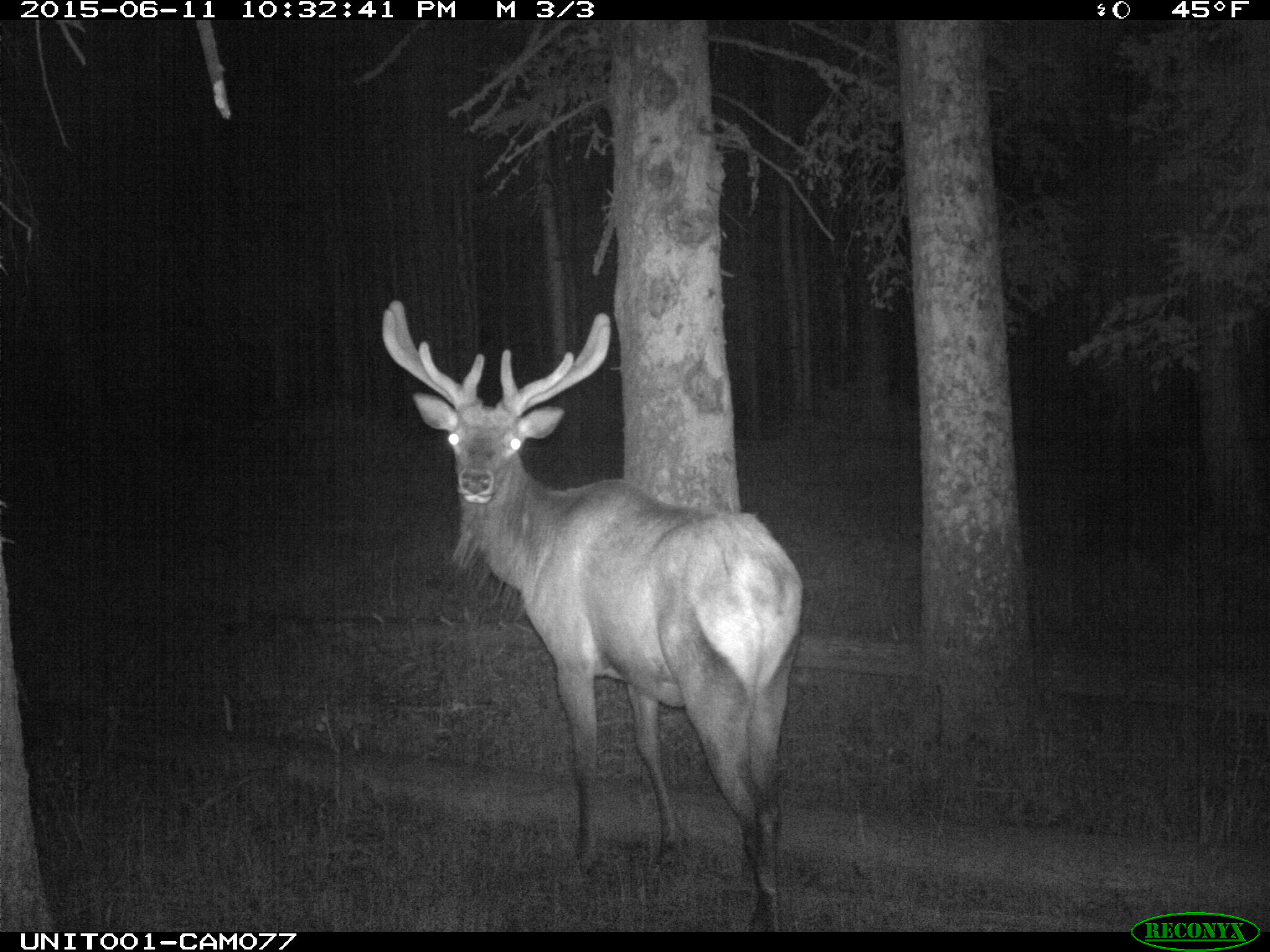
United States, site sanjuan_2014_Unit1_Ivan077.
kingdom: Animalia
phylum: Chordata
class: Mammalia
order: Artiodactyla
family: Cervidae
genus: Cervus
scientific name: Cervus elaphus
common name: red deer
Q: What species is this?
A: Cervus elaphus (red deer).